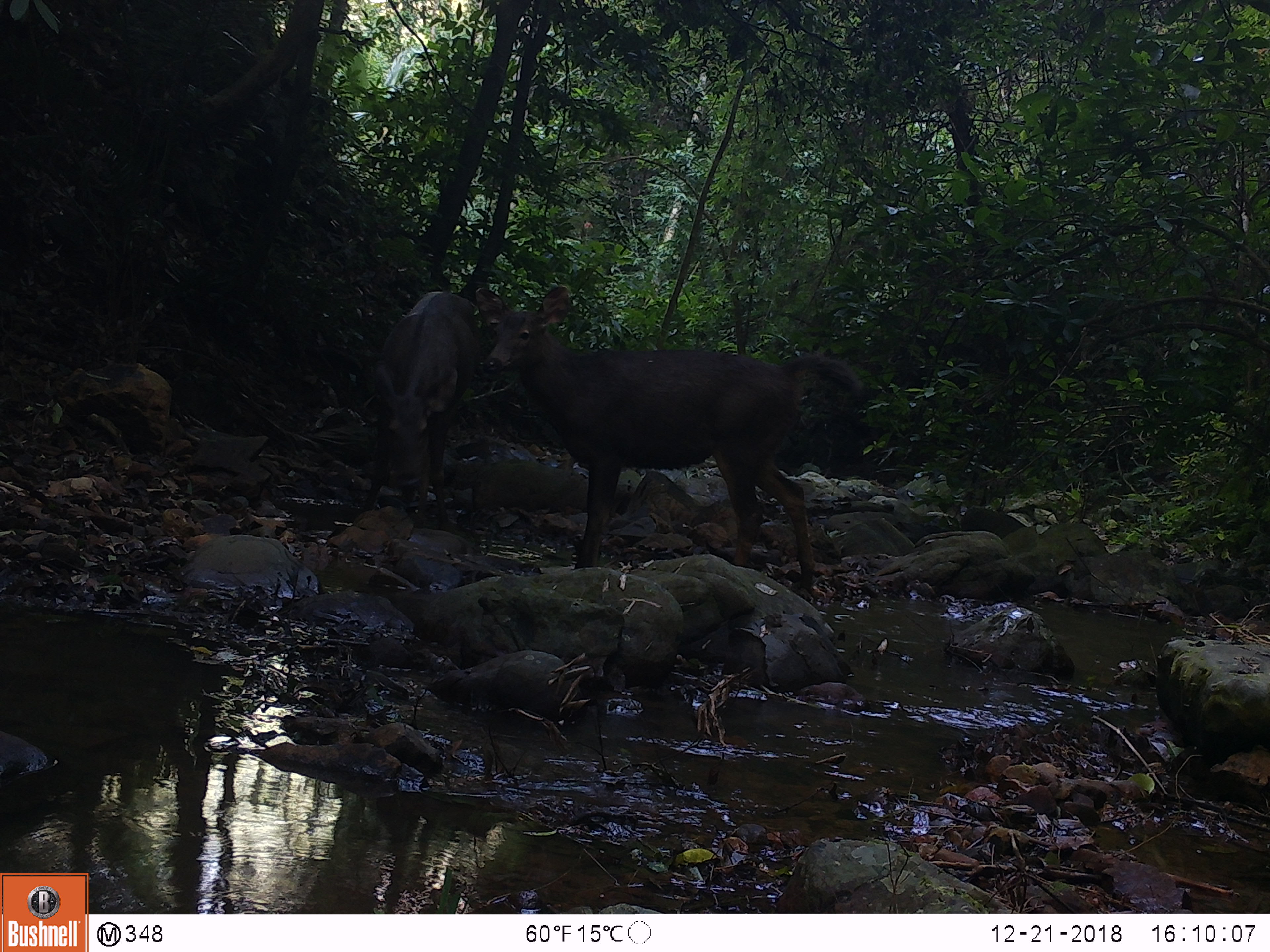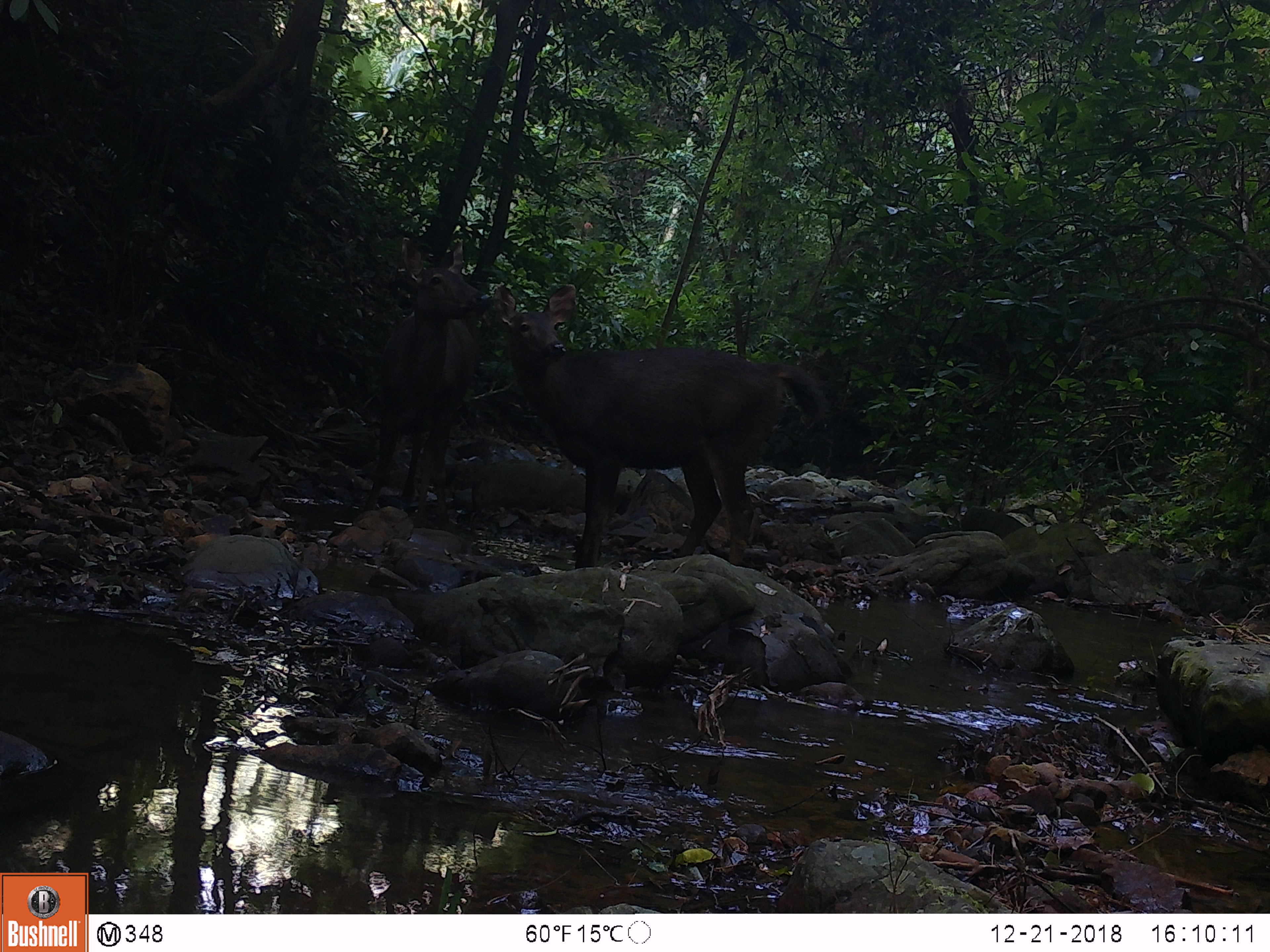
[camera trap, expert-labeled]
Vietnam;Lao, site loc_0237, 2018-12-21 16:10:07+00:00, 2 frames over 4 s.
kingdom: Animalia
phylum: Chordata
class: Mammalia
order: Artiodactyla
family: Cervidae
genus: Rusa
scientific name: Rusa unicolor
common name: sambar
Sambar (Rusa unicolor). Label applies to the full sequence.